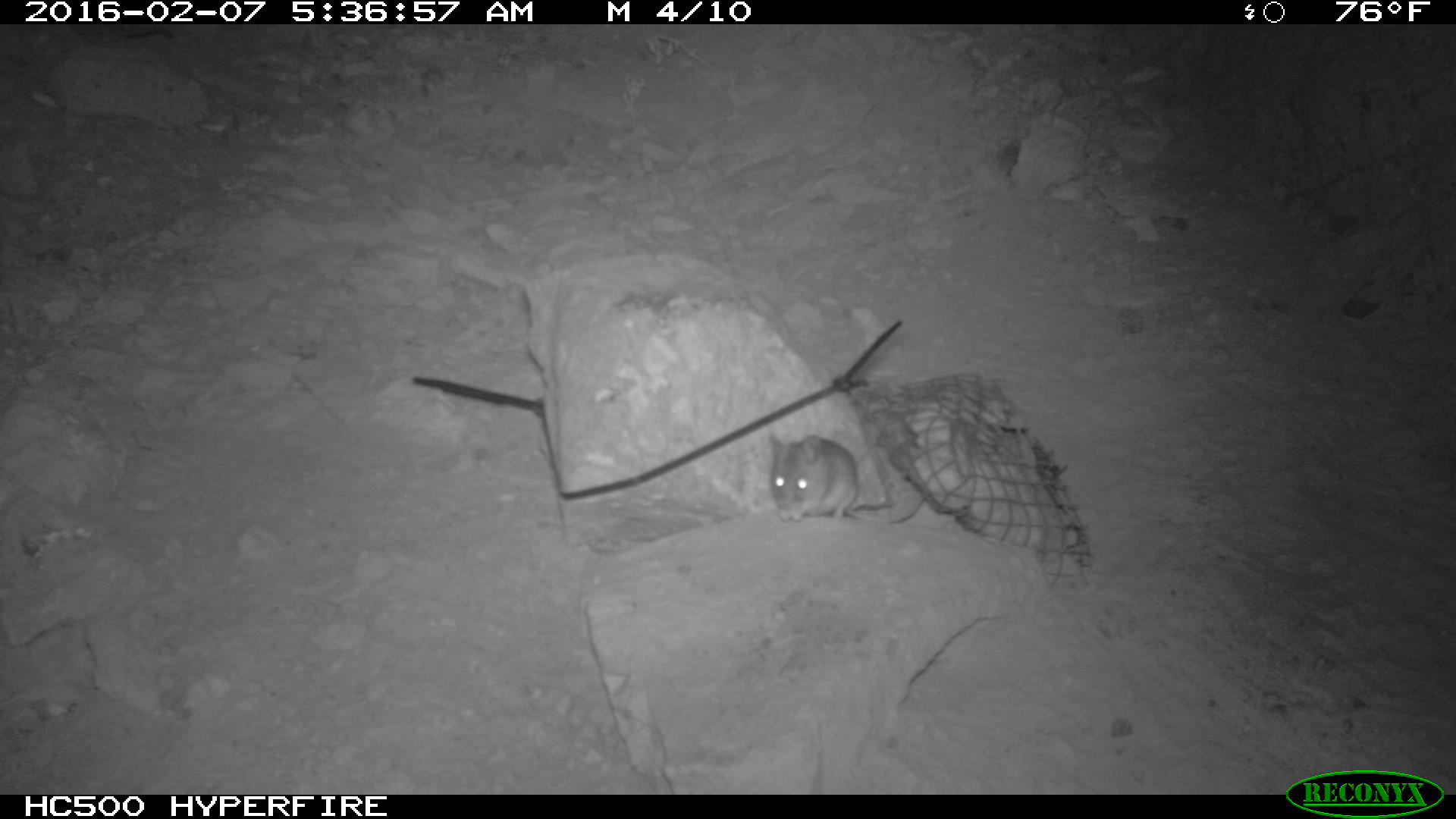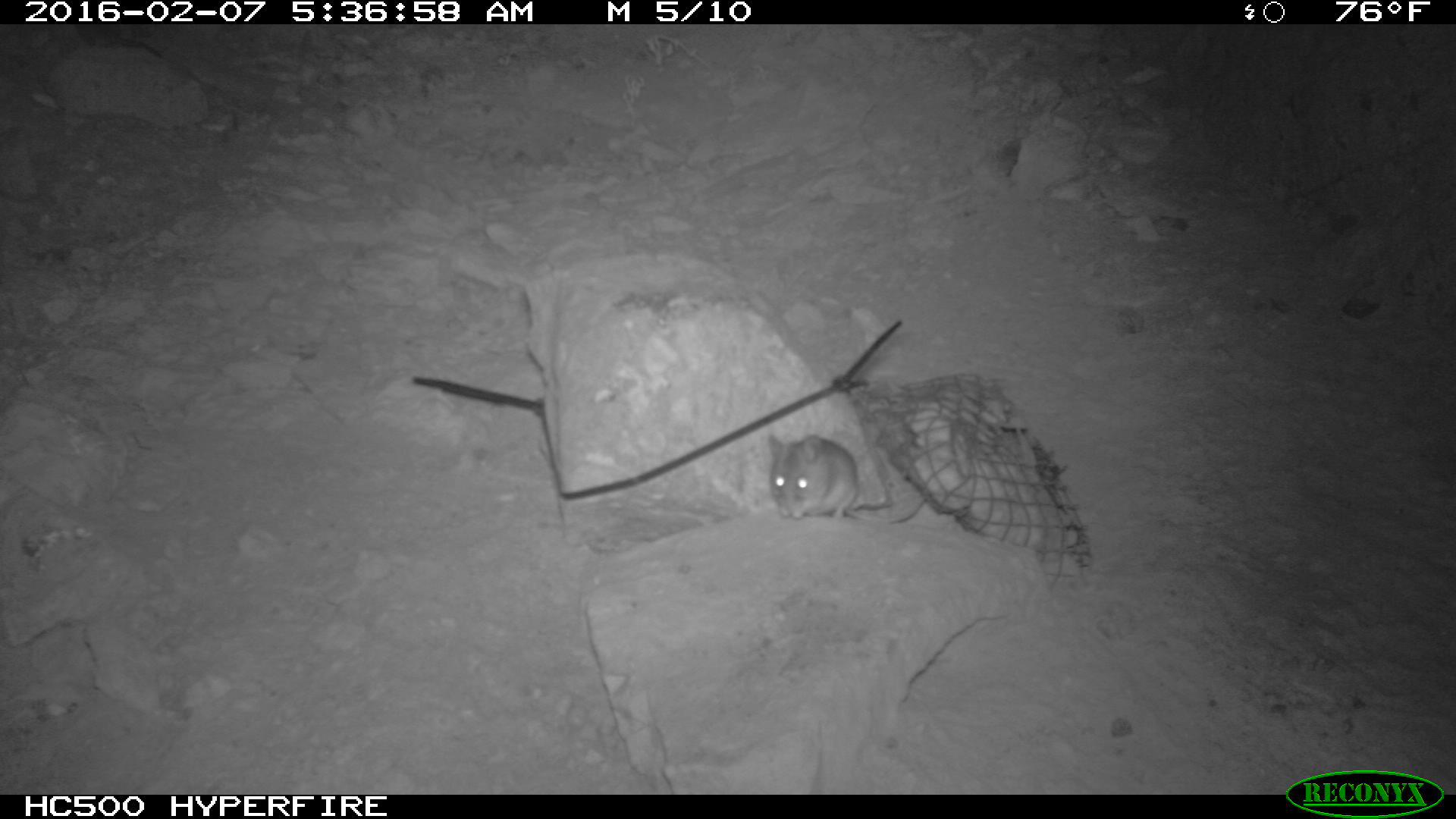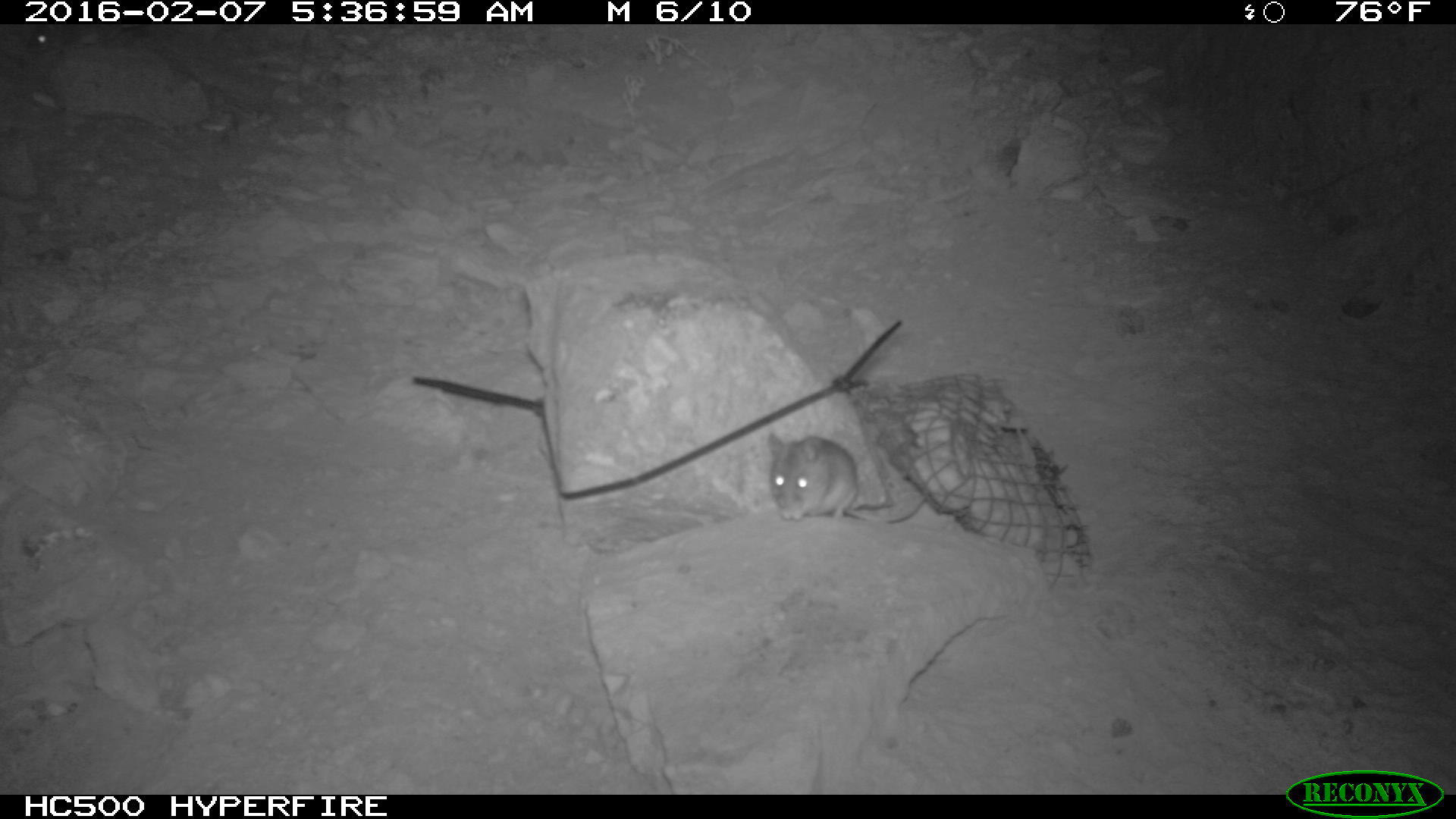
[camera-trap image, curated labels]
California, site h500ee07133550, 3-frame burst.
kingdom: Animalia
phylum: Chordata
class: Mammalia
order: Rodentia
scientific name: Rodentia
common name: rodent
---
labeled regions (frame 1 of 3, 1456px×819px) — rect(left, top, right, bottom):
rodent: rect(767, 425, 927, 526)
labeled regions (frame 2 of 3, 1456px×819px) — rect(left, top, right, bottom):
rodent: rect(767, 434, 925, 523)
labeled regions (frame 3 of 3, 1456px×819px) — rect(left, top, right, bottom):
rodent: rect(766, 429, 926, 527)